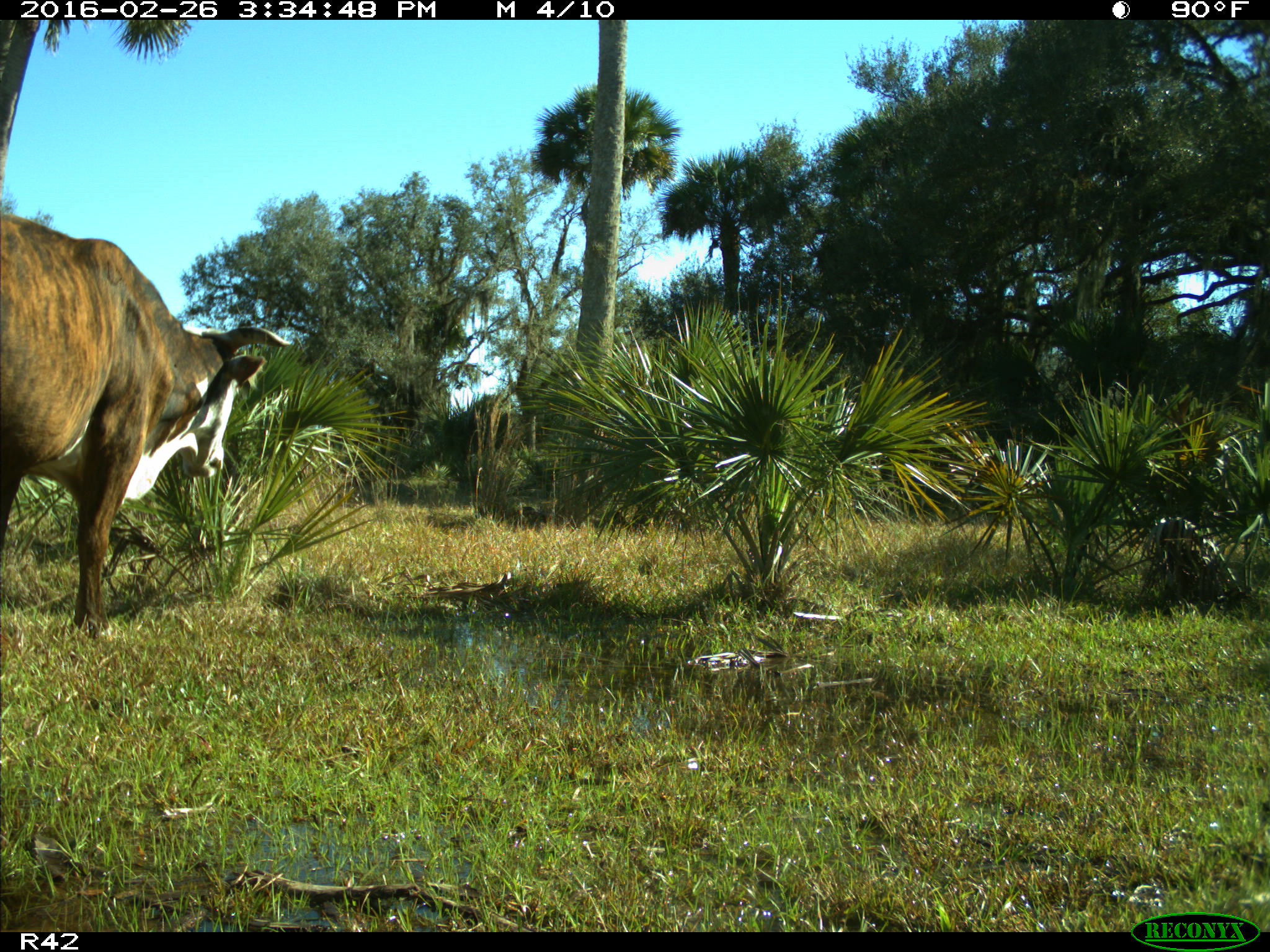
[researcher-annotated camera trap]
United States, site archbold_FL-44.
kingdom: Animalia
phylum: Chordata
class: Mammalia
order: Artiodactyla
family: Bovidae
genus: Bos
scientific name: Bos taurus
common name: domestic cow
Bos taurus (domestic cow).